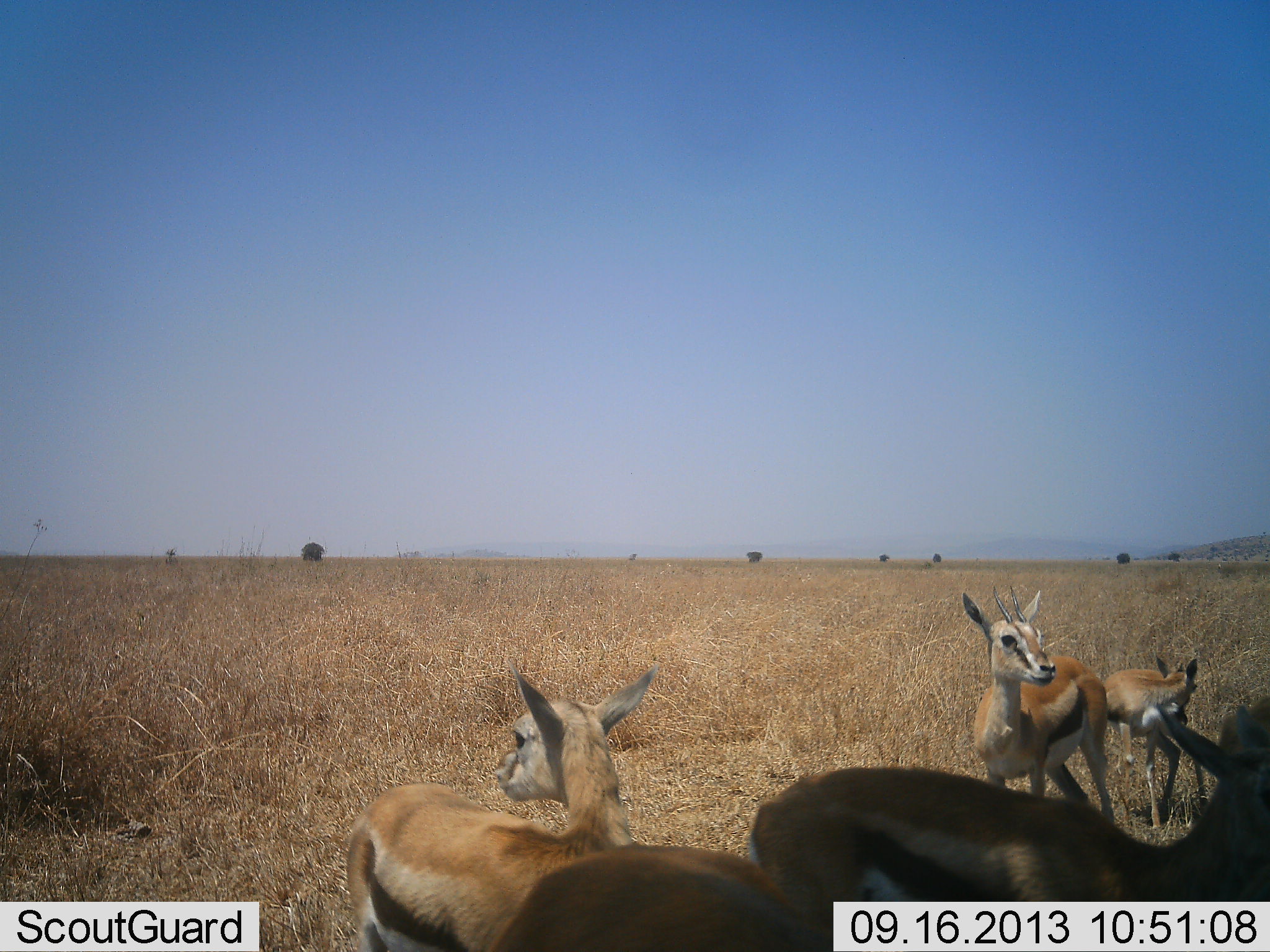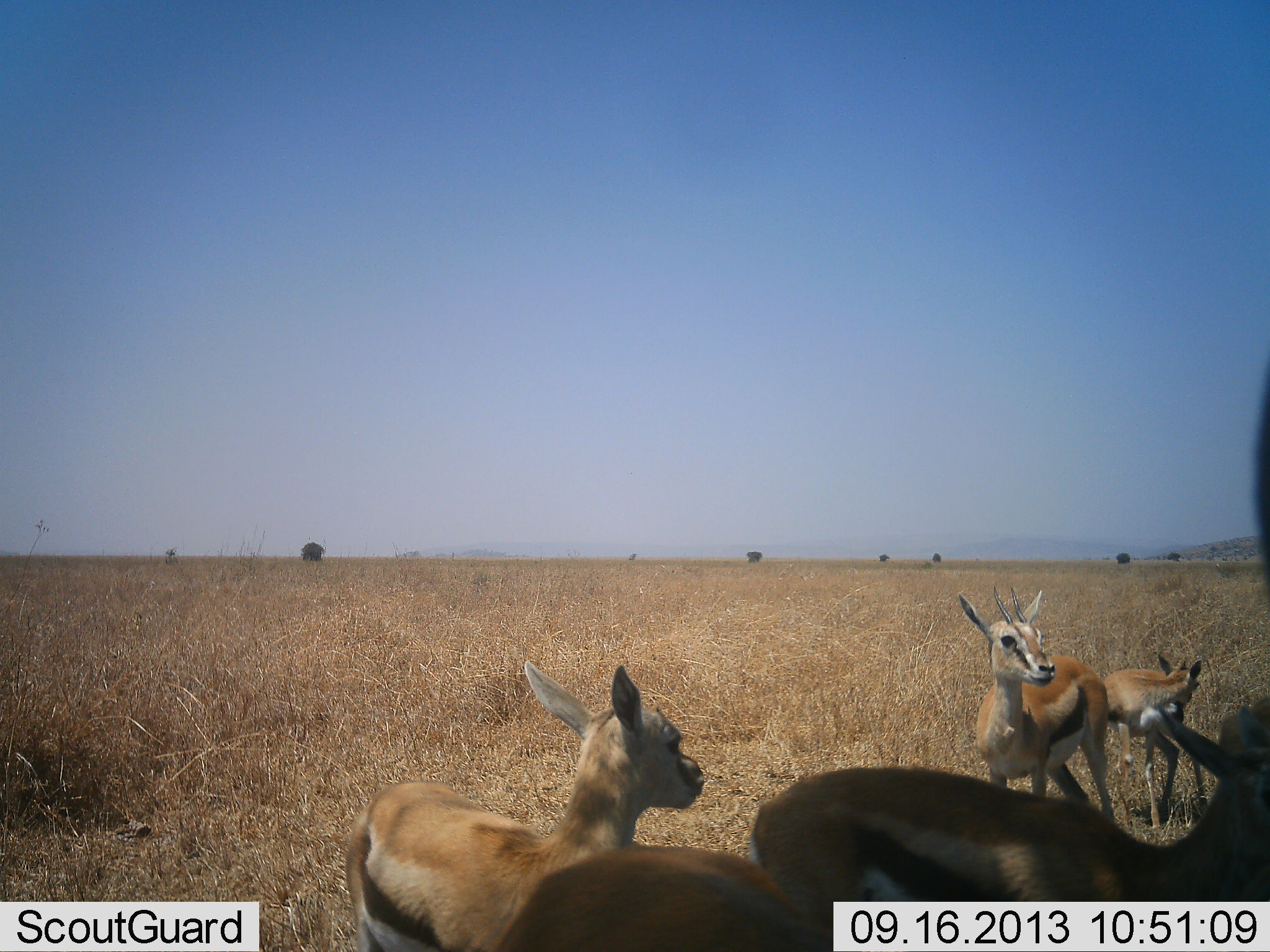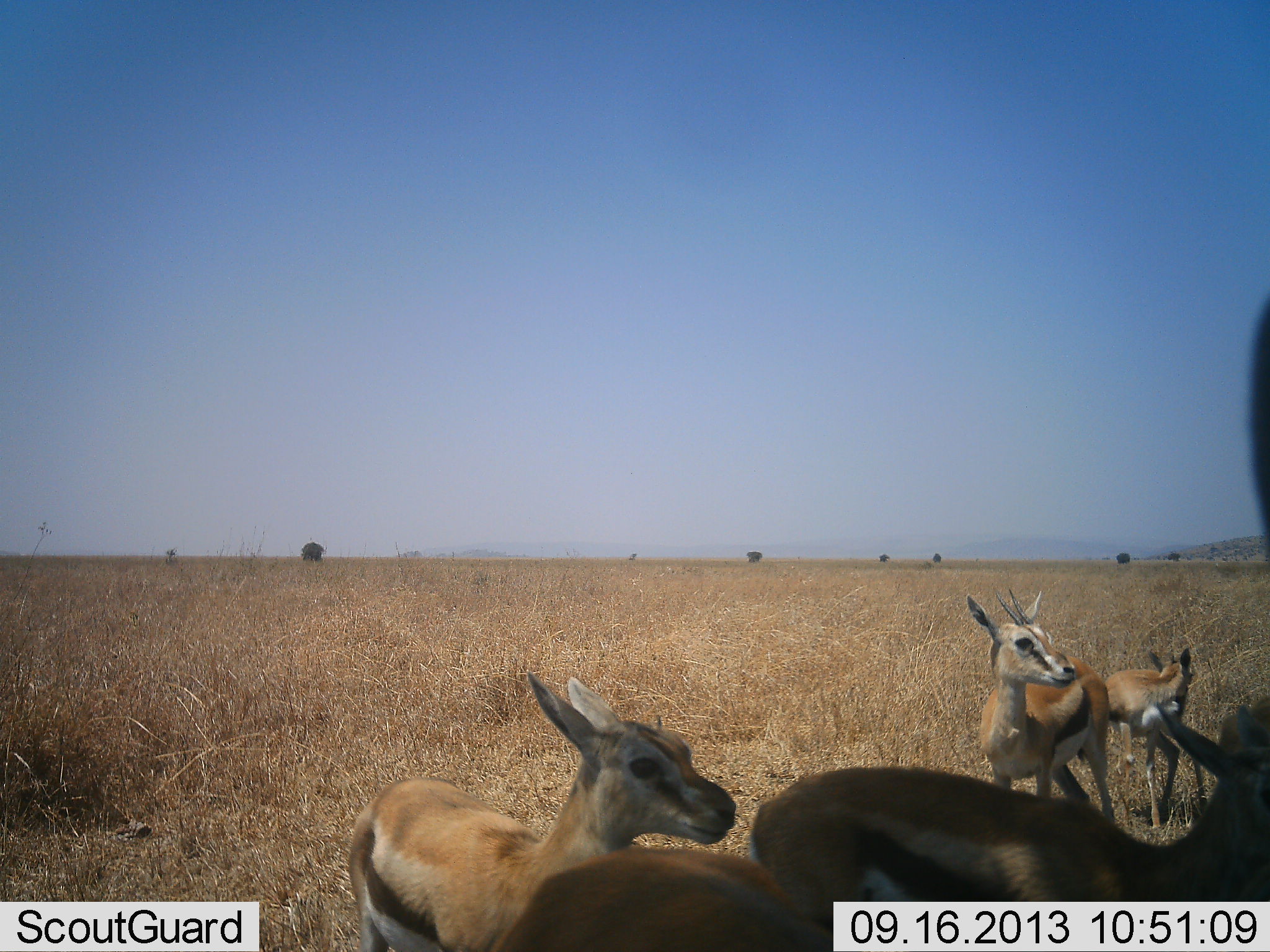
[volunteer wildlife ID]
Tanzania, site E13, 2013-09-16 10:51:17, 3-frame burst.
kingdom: Animalia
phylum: Chordata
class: Mammalia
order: Artiodactyla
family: Bovidae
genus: Eudorcas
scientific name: Eudorcas thomsonii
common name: thomson's gazelle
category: gazellethomsons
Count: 5.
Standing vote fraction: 90%.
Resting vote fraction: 50%.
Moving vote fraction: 20%.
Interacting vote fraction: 10%.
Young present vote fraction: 30%.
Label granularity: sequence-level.